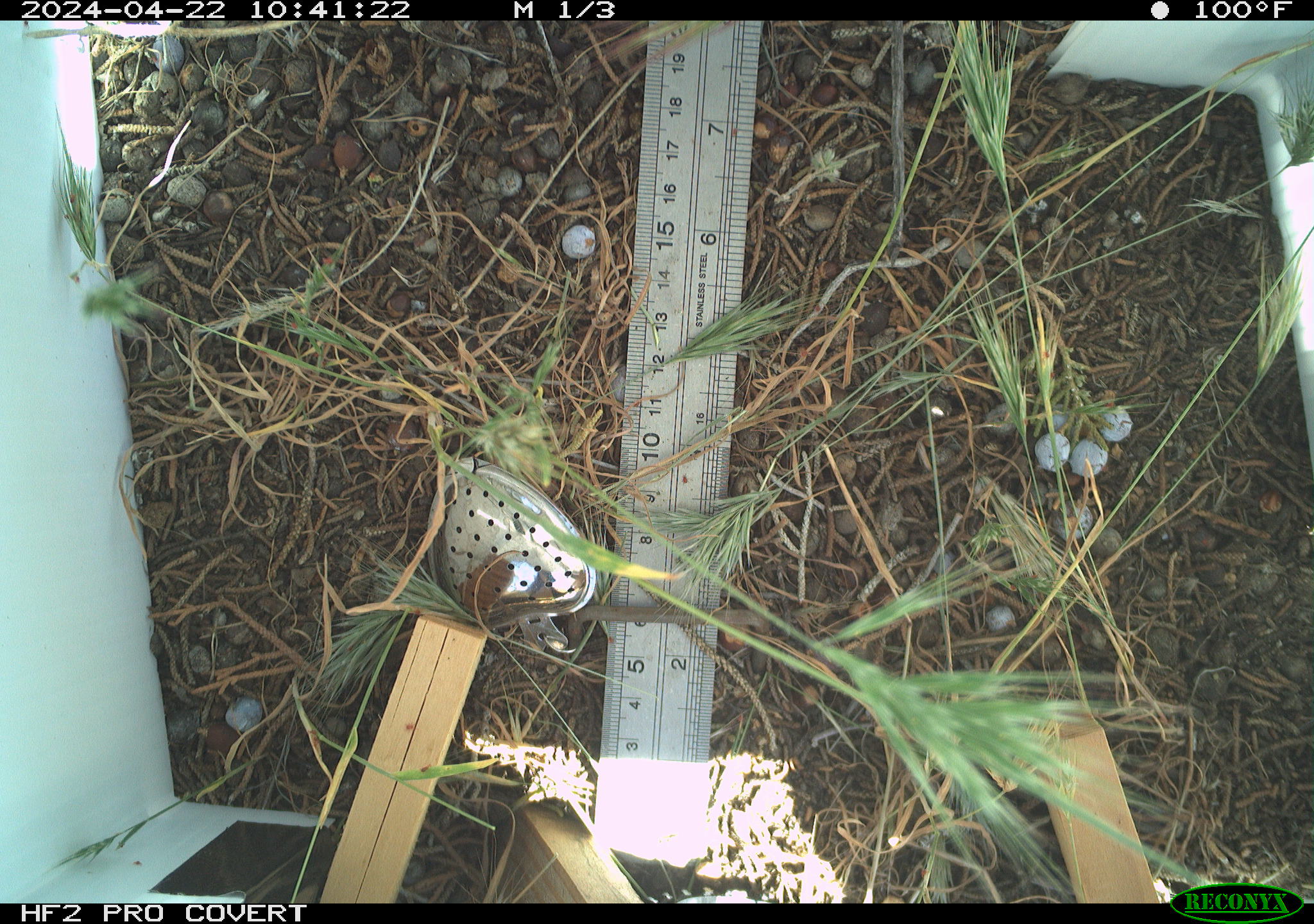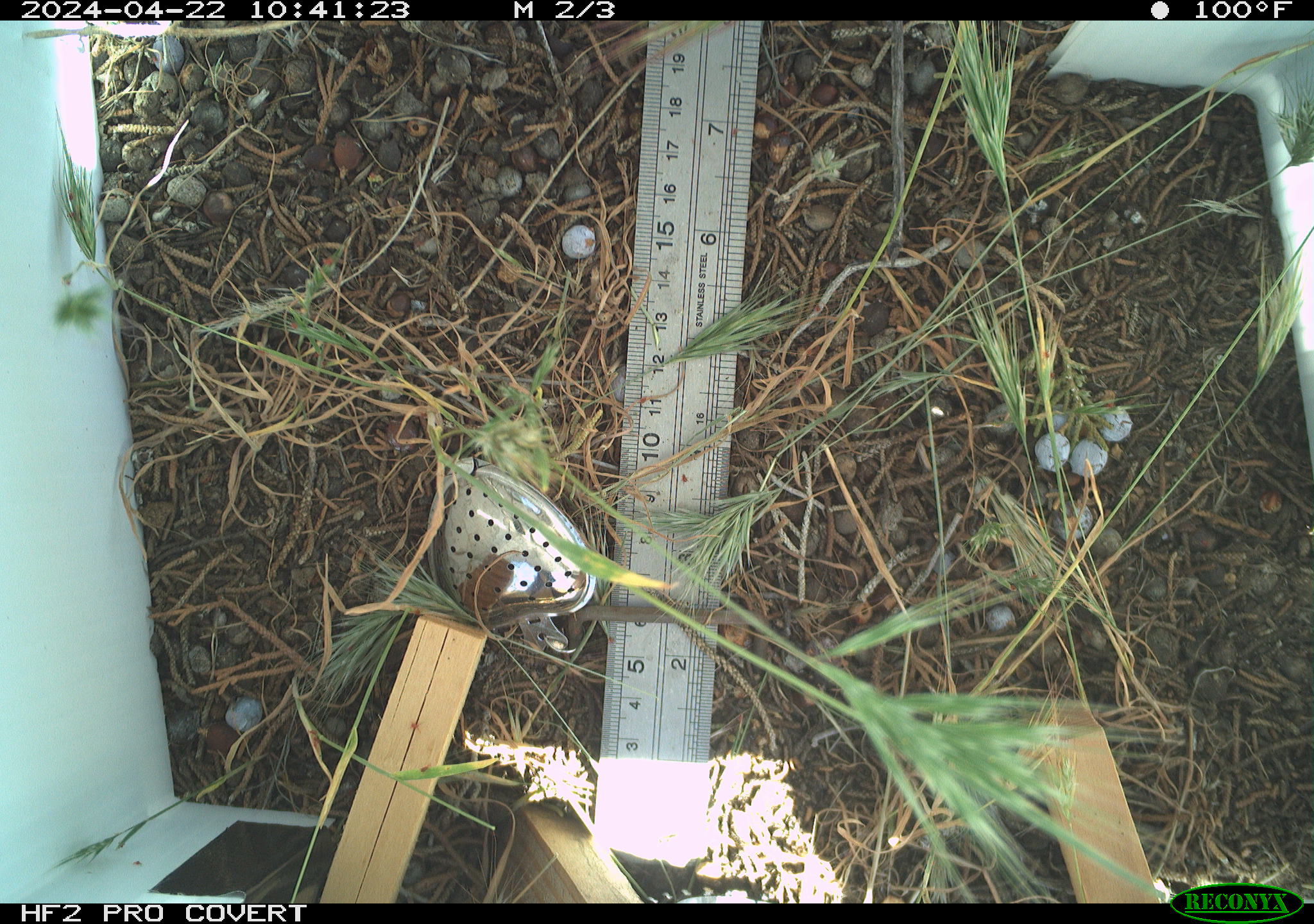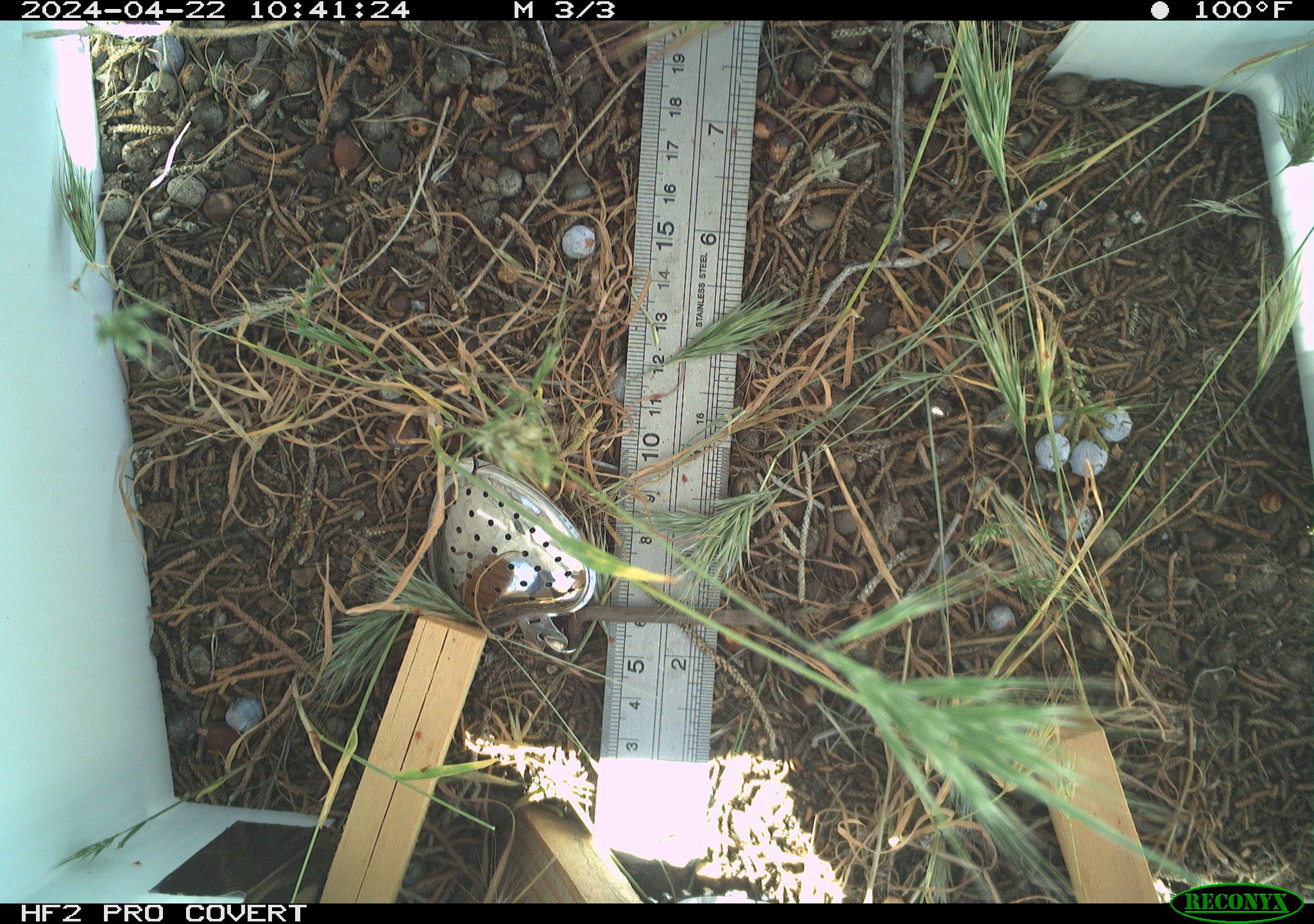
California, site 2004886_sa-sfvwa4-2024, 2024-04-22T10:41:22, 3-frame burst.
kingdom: Animalia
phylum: Arthropoda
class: Insecta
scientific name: Insecta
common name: insect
Insect (Insecta).